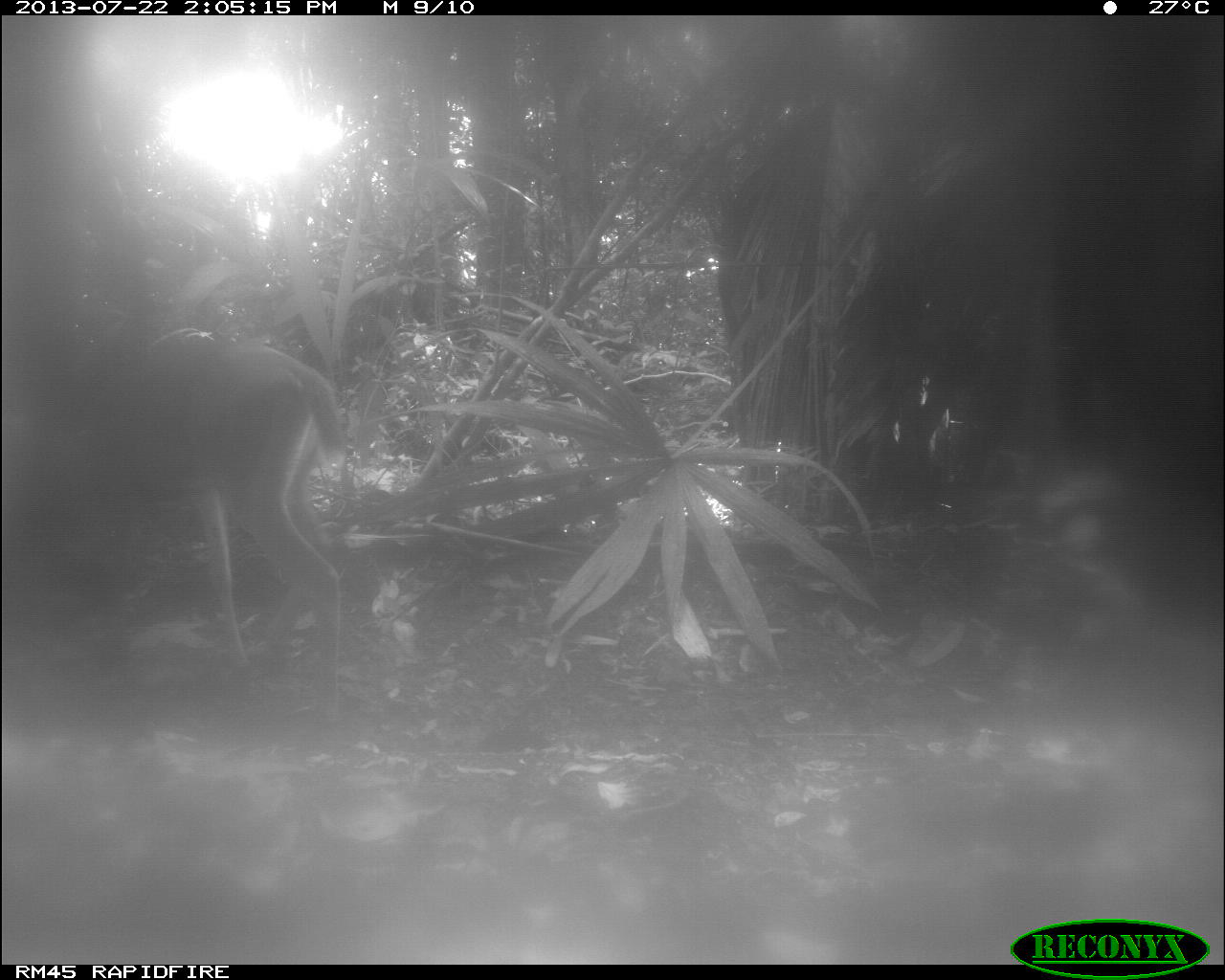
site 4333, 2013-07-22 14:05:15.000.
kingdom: Animalia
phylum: Chordata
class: Mammalia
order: Artiodactyla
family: Cervidae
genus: Odocoileus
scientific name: Odocoileus virginianus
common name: white-tailed deer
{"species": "Odocoileus virginianus (white-tailed deer)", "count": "1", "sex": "female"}